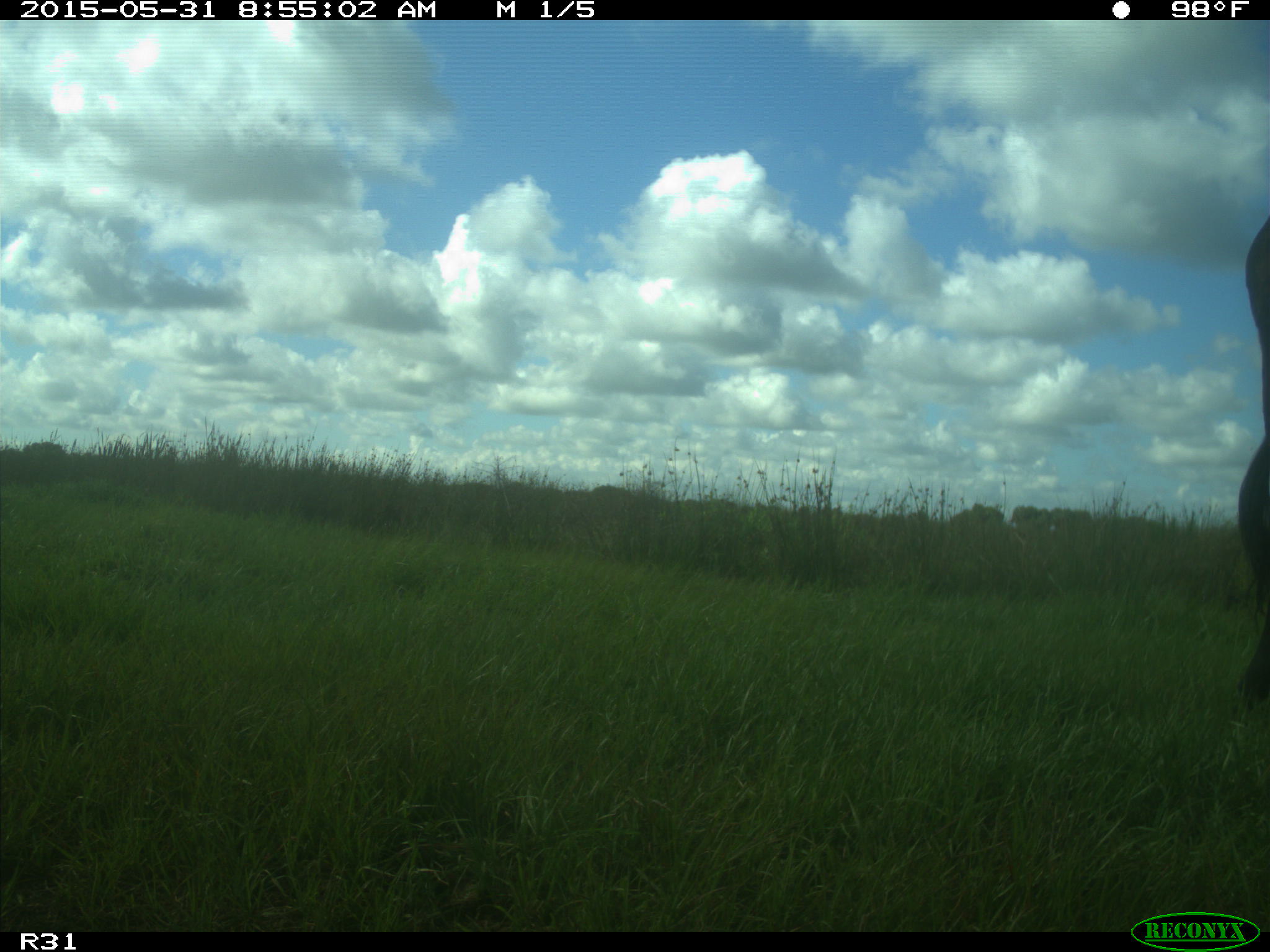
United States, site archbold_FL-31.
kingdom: Animalia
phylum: Chordata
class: Mammalia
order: Artiodactyla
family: Bovidae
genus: Bos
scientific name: Bos taurus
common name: domestic cow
Bos taurus (domestic cow).